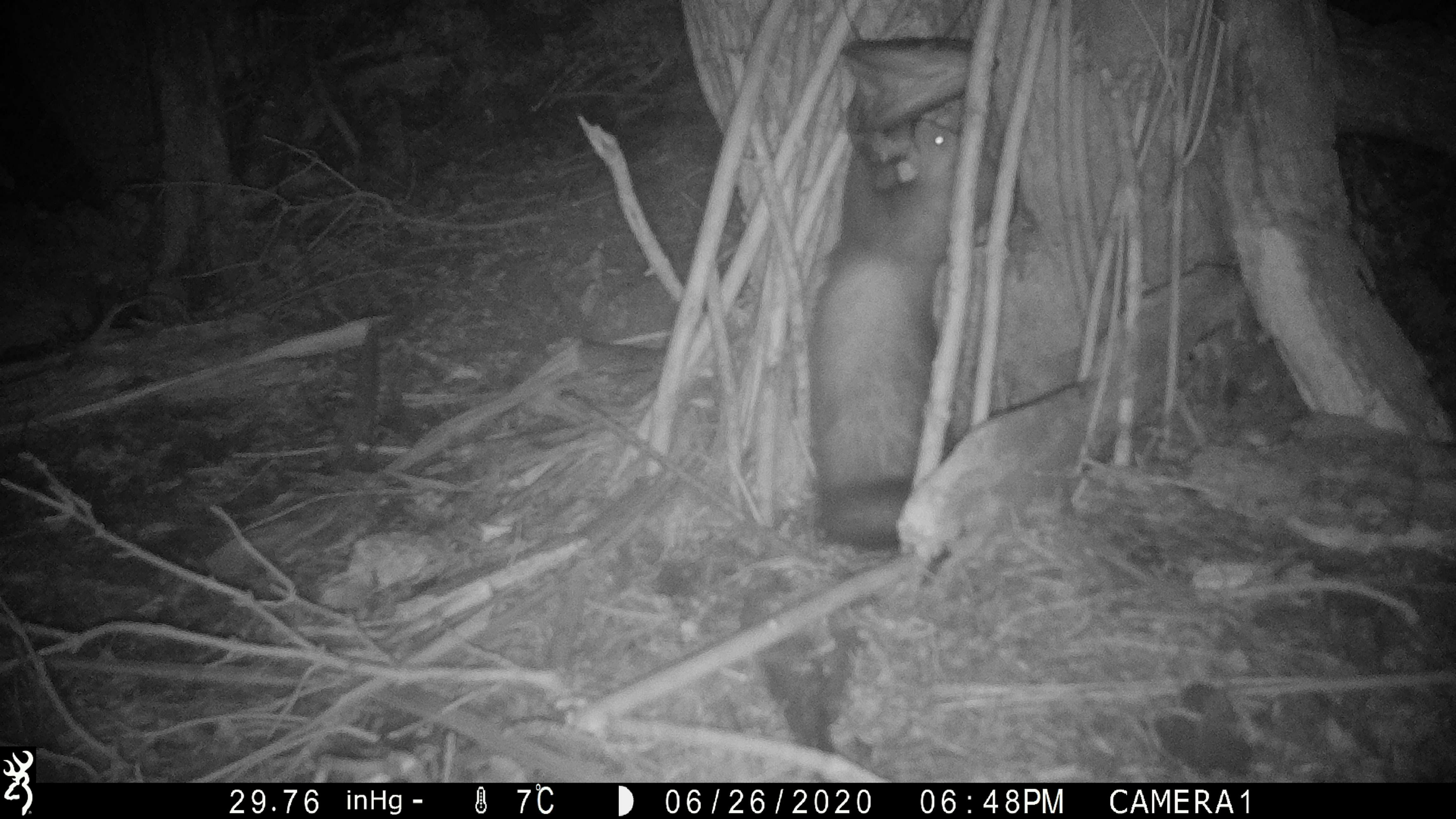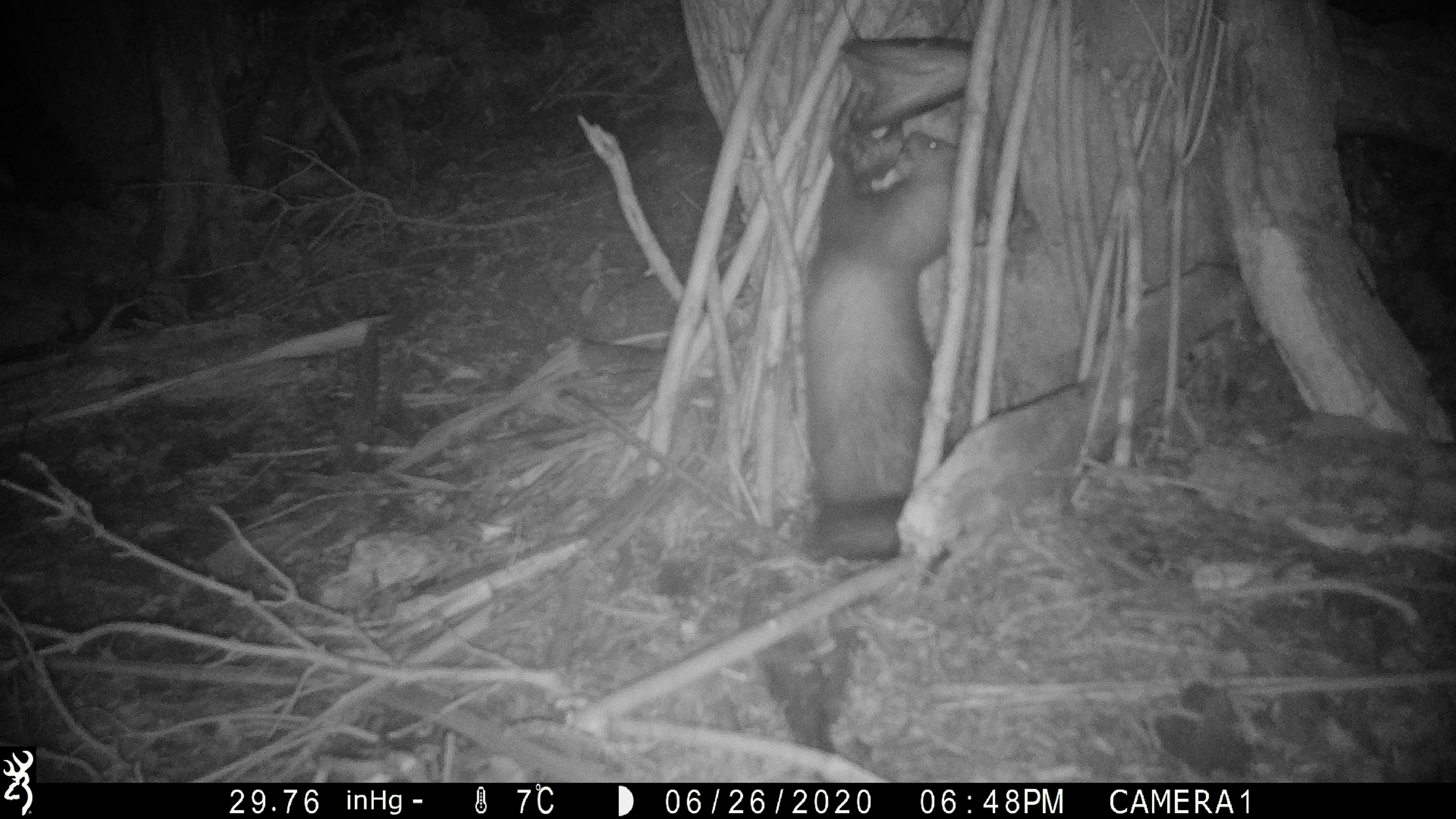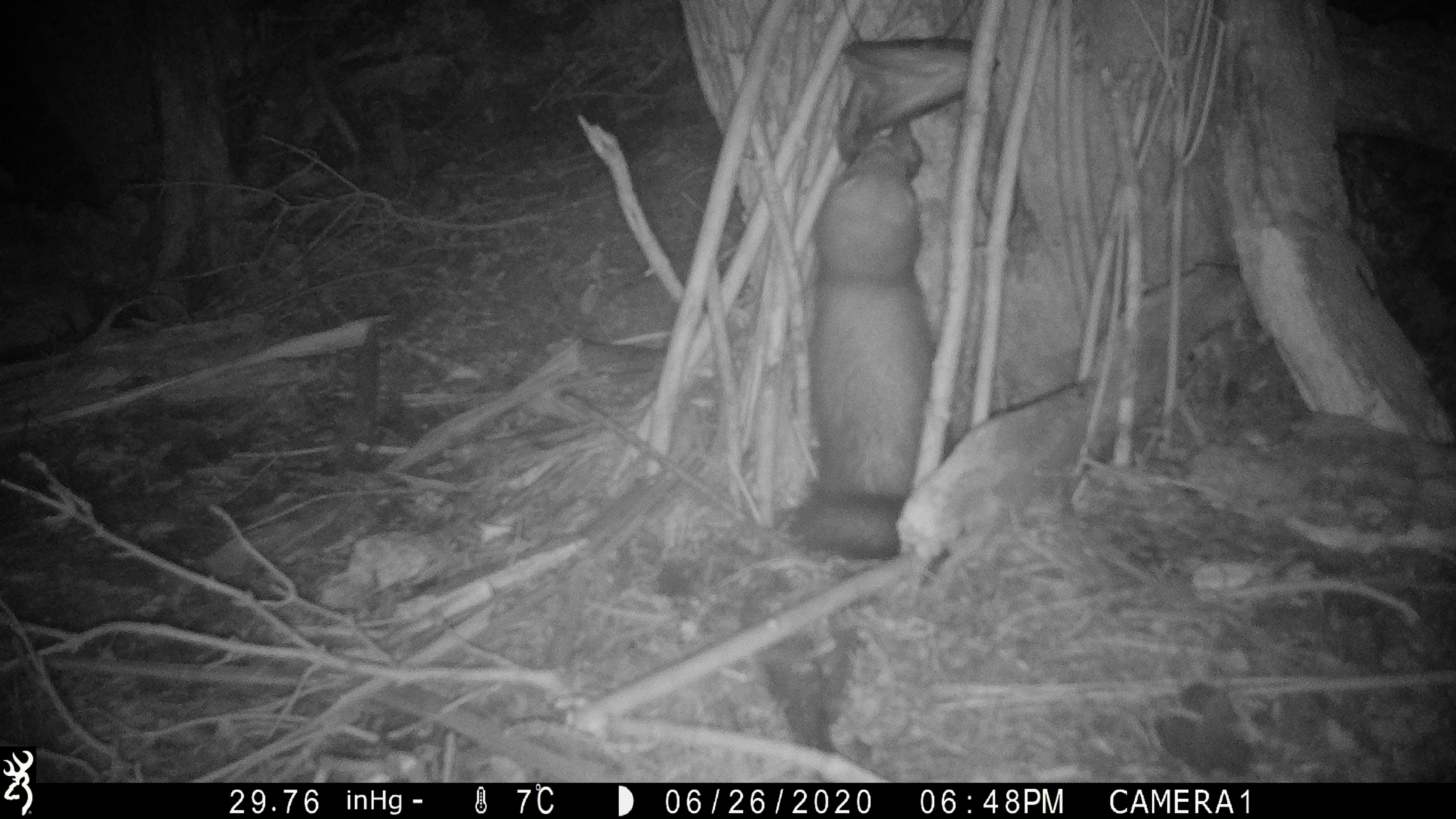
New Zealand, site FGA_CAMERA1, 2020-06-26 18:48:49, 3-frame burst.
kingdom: Animalia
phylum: Chordata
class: Mammalia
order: Carnivora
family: Mustelidae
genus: Mustela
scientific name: Mustela furo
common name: ferret